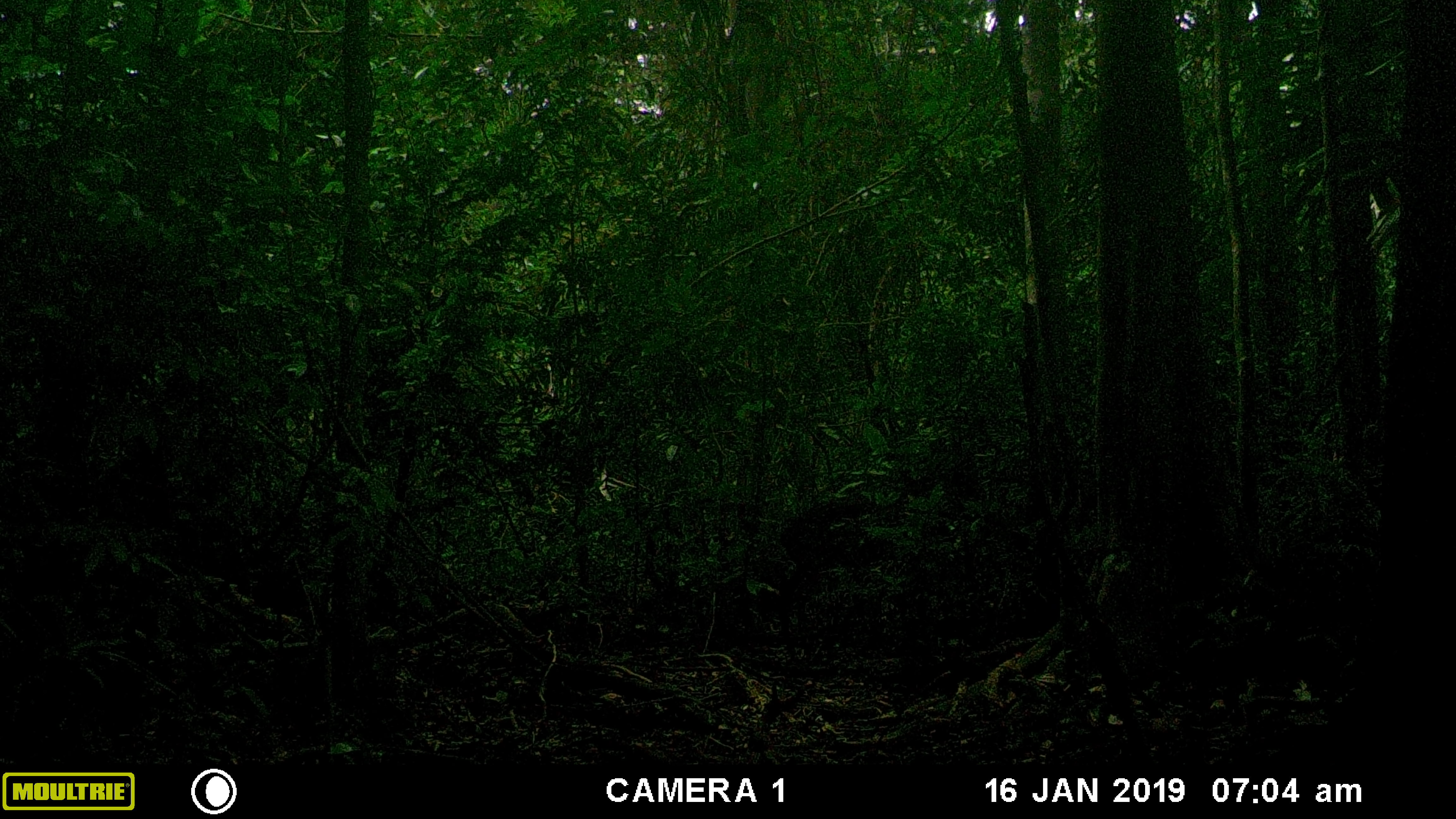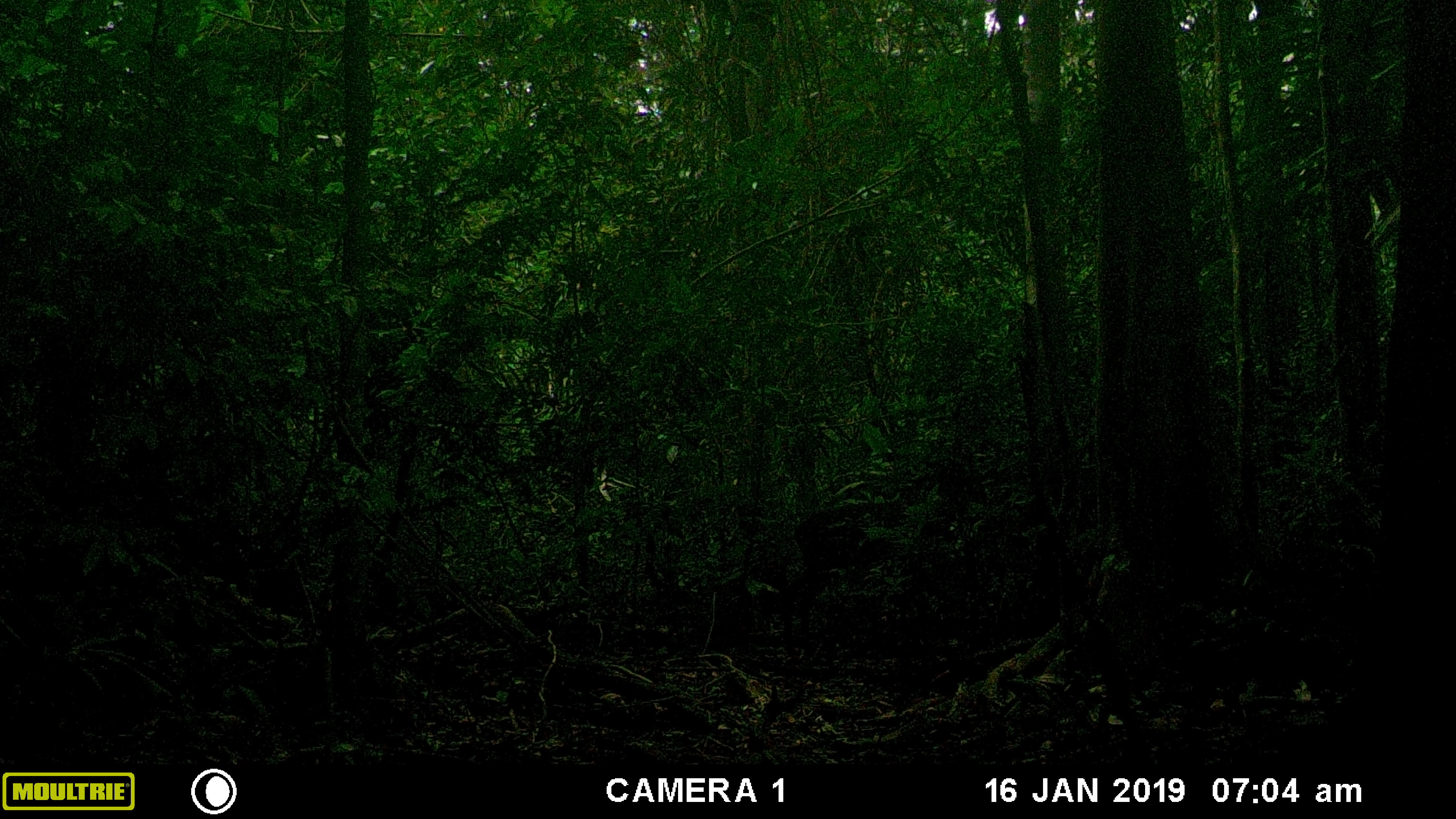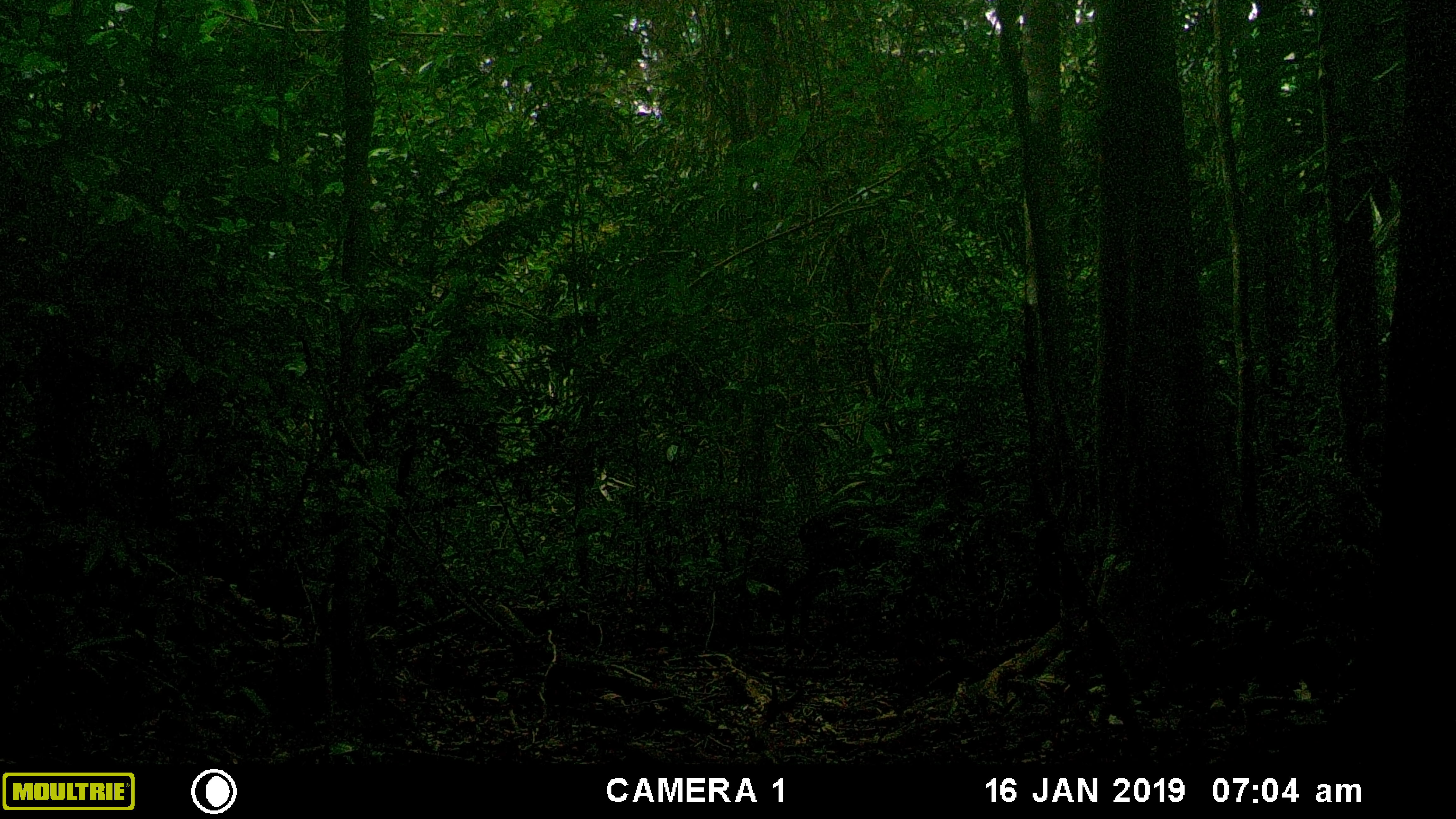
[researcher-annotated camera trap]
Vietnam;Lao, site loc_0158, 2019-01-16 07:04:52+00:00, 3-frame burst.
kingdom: Animalia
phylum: Chordata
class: Mammalia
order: Artiodactyla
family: Cervidae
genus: Muntiacus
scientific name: Muntiacus vuquangensis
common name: large-antlered muntjac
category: large antlered muntjac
Large antlered muntjac (large-antlered muntjac) (Muntiacus vuquangensis). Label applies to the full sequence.